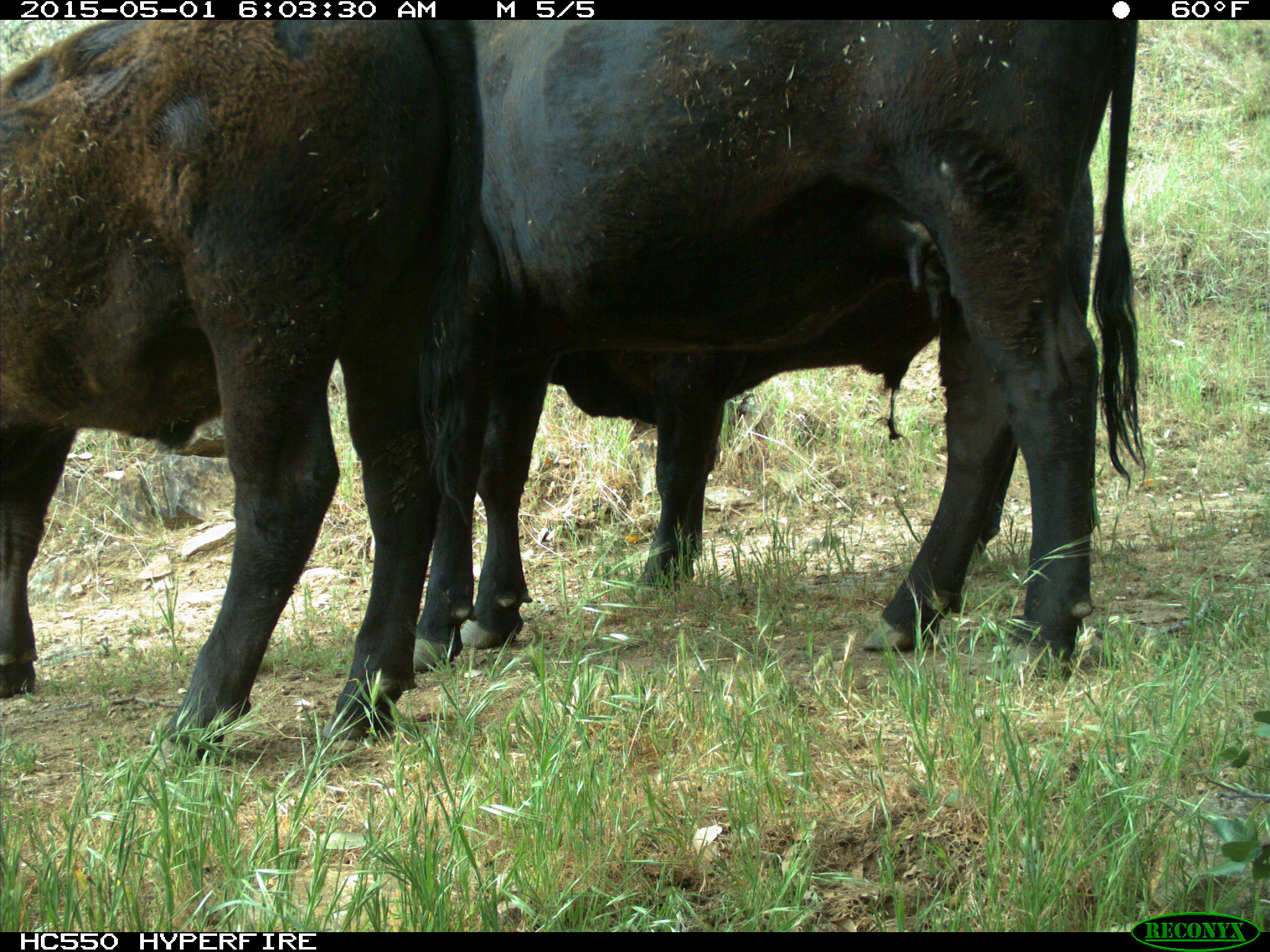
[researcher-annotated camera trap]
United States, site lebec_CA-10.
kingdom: Animalia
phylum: Chordata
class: Mammalia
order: Artiodactyla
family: Bovidae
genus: Bos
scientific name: Bos taurus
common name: domestic cow